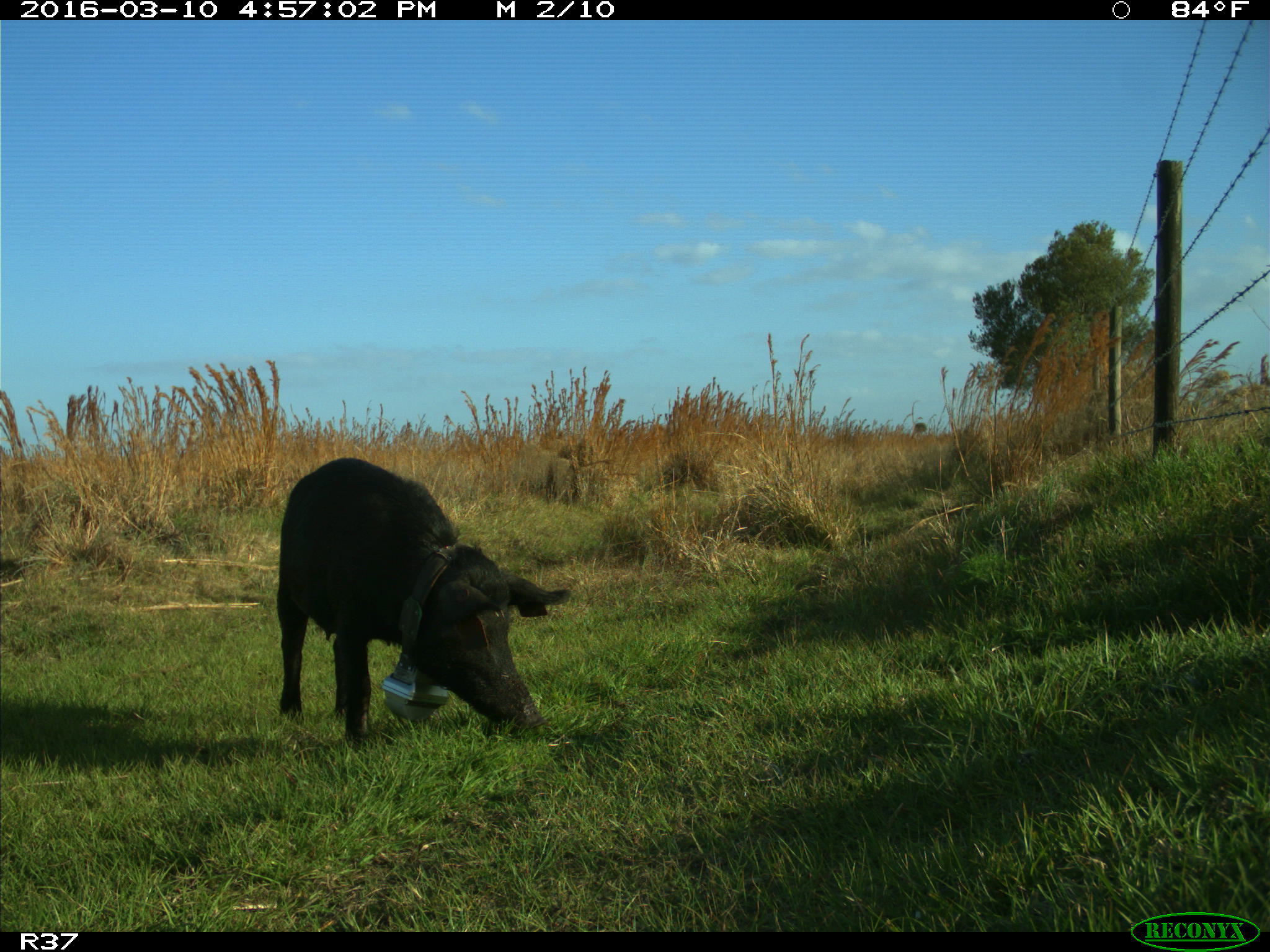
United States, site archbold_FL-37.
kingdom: Animalia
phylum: Chordata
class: Mammalia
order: Artiodactyla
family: Suidae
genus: Sus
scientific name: Sus scrofa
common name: wild boar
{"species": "Sus scrofa (wild boar)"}